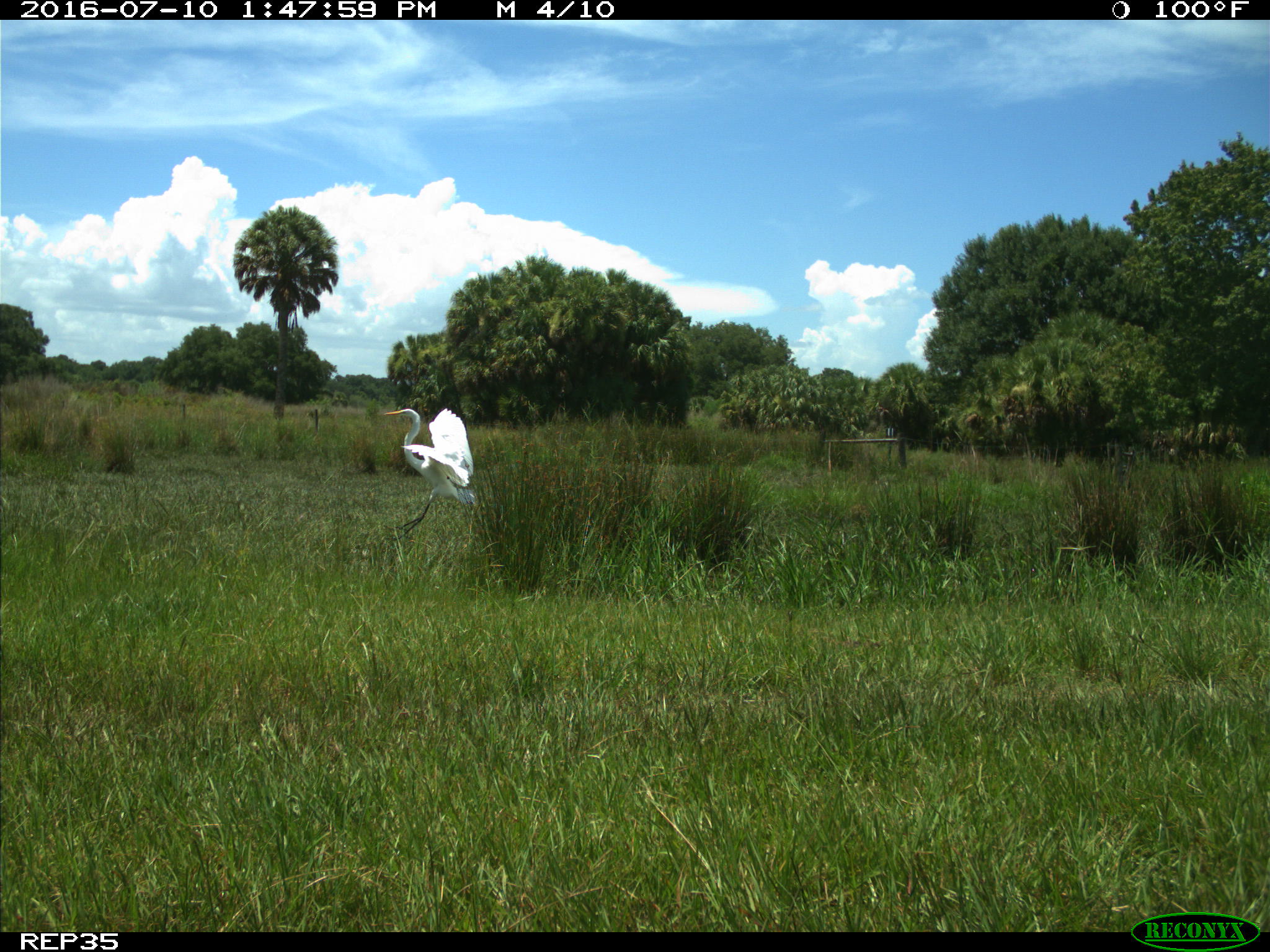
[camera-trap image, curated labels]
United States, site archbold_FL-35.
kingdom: Animalia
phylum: Chordata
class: Mammalia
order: Artiodactyla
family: Bovidae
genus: Bos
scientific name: Bos taurus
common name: domestic cow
Bos taurus (domestic cow).